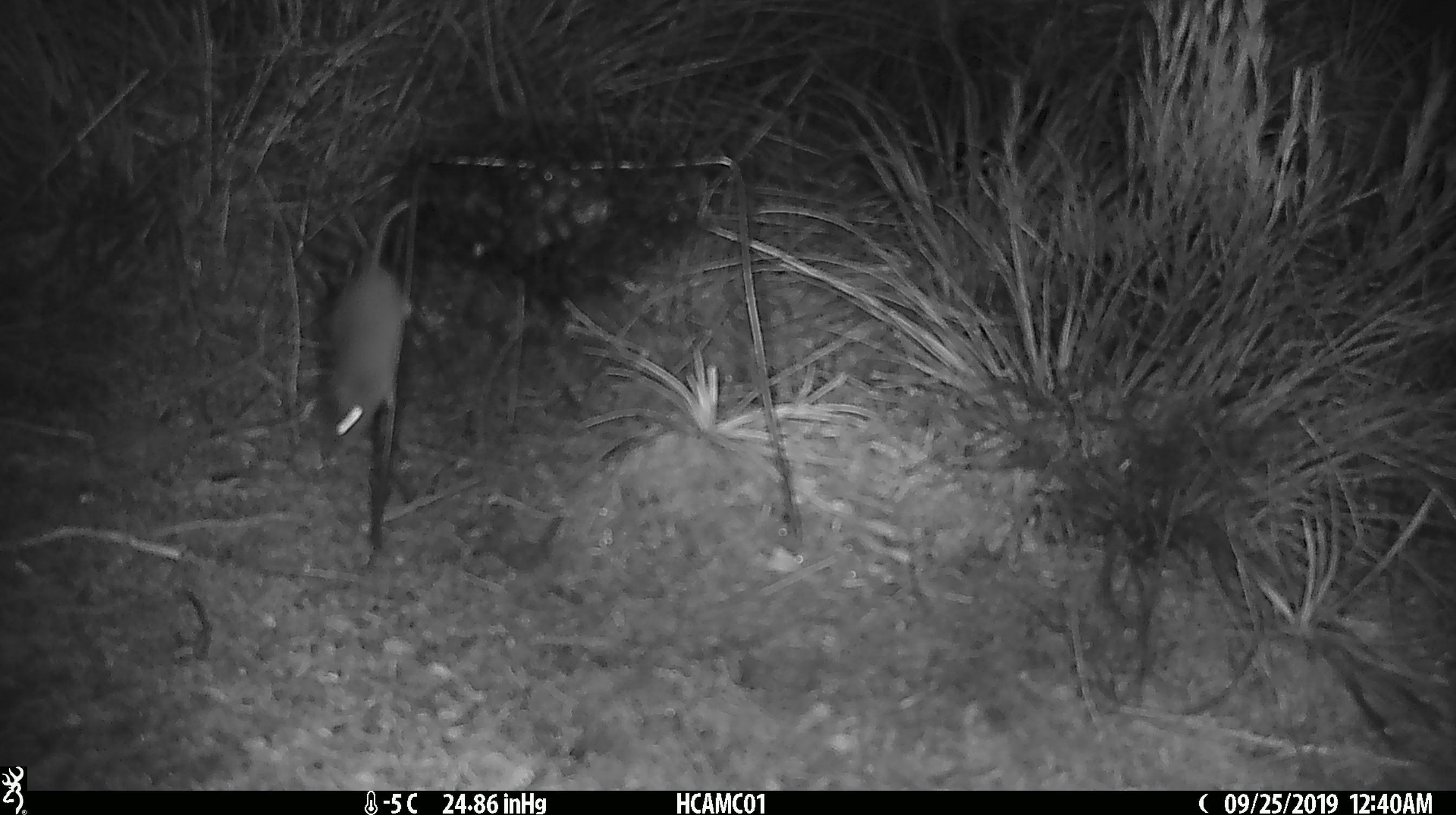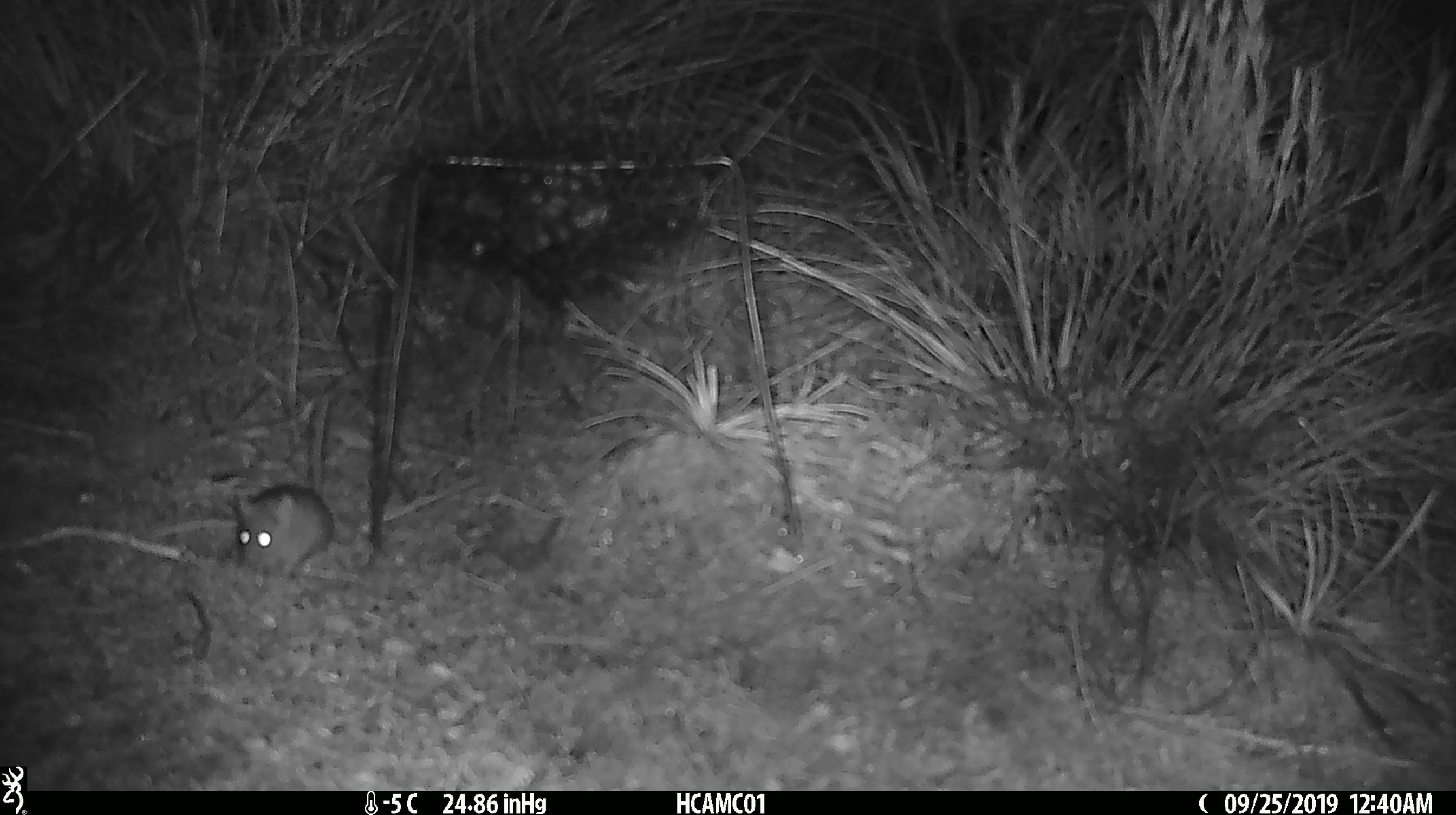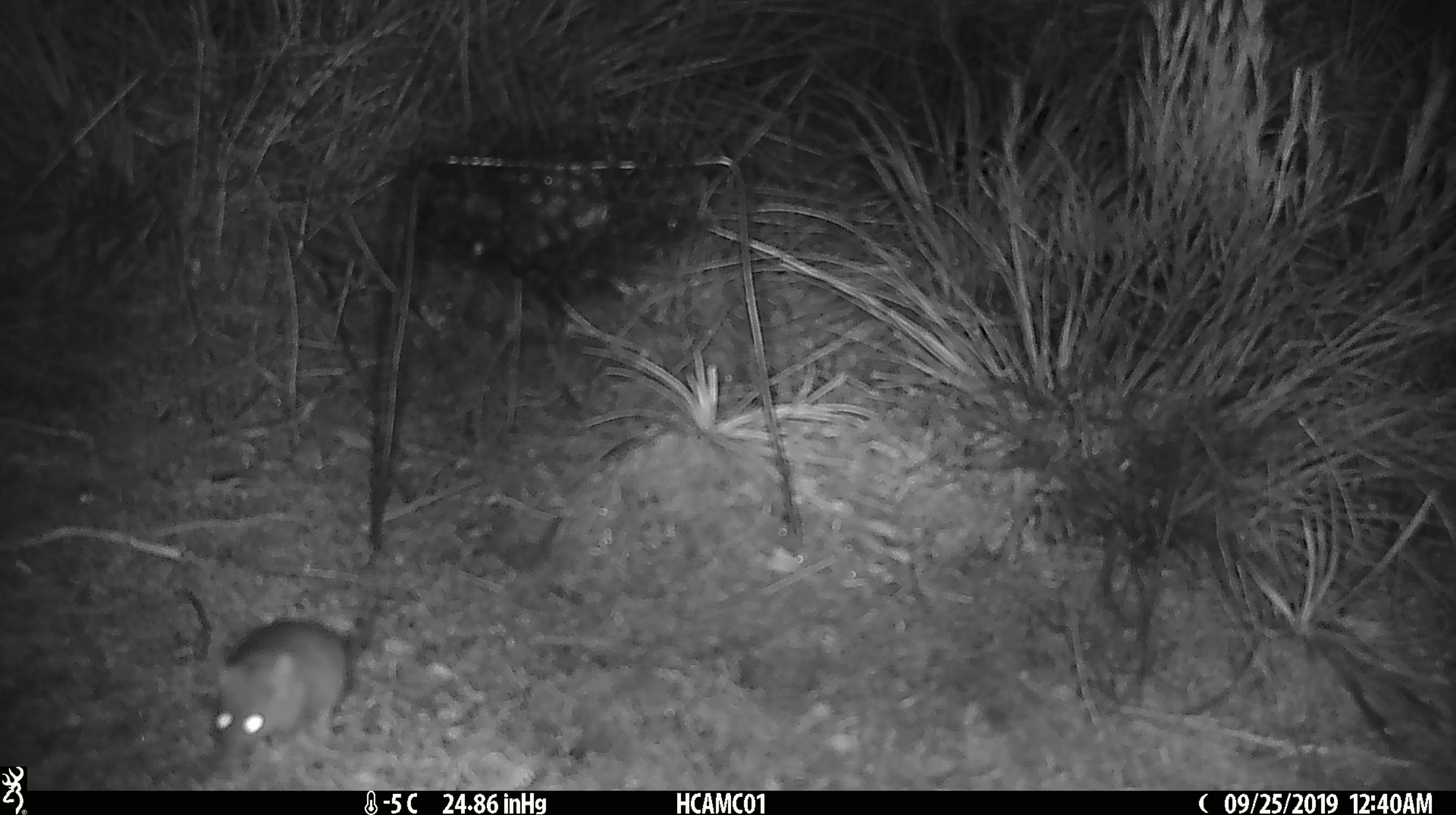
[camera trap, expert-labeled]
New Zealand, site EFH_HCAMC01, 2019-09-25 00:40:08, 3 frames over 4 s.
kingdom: Animalia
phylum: Chordata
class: Mammalia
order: Rodentia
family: Muridae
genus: Mus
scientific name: Mus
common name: mouse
Mouse (Mus).